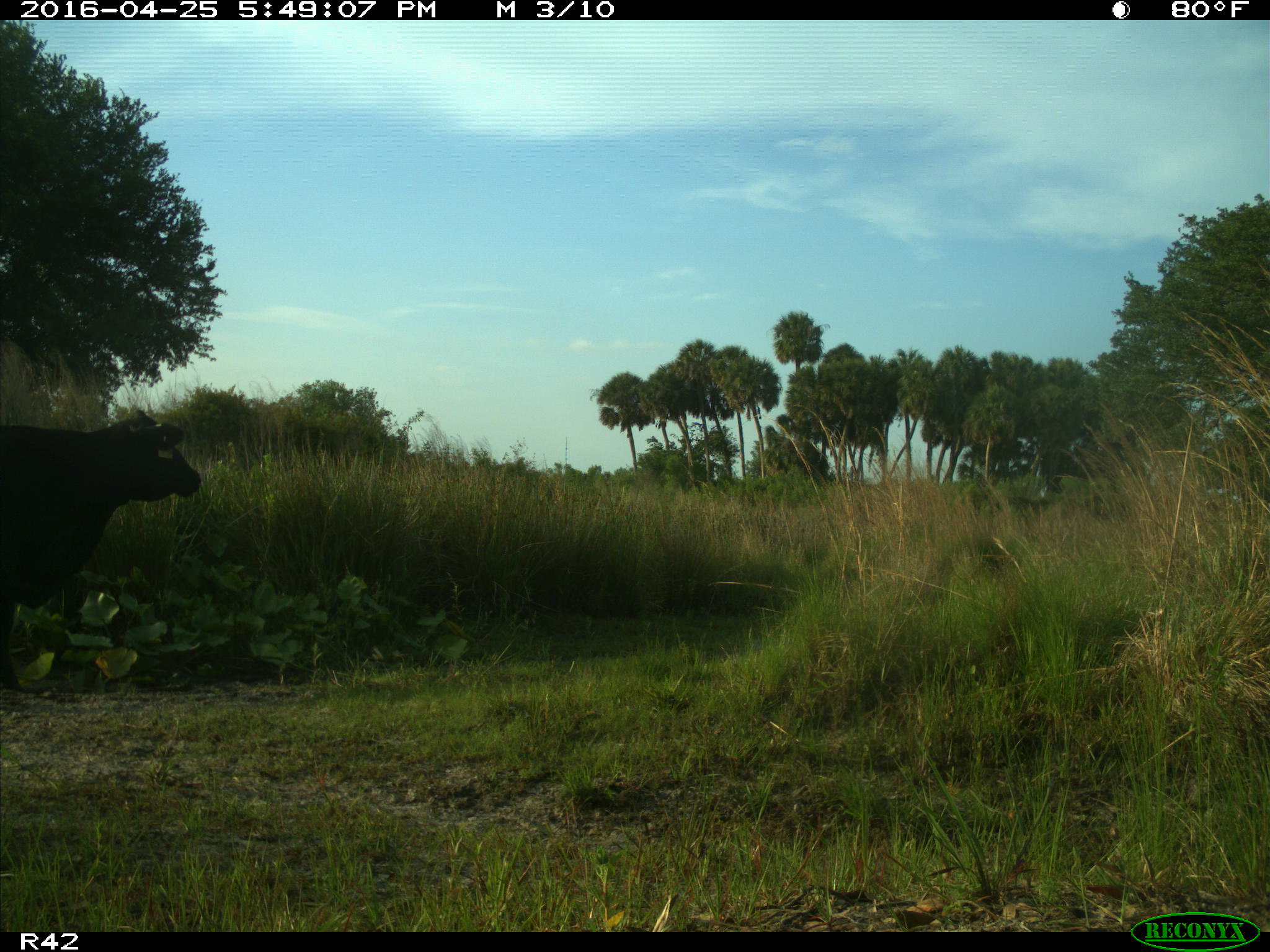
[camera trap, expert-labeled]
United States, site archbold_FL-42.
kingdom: Animalia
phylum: Chordata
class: Mammalia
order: Artiodactyla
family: Bovidae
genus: Bos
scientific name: Bos taurus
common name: domestic cow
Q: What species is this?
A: Bos taurus (domestic cow).